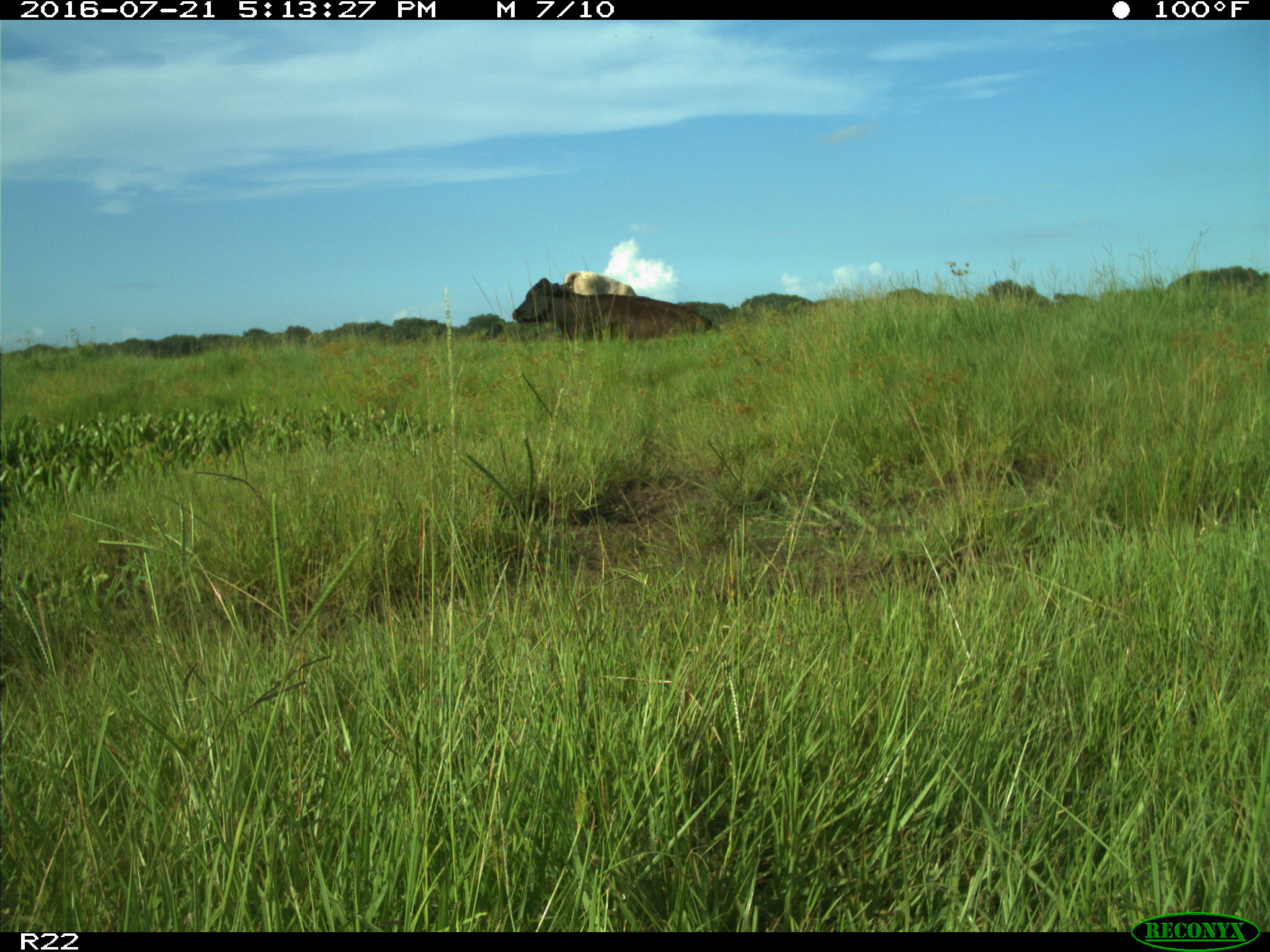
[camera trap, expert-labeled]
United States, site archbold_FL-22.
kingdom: Animalia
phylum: Chordata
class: Mammalia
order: Artiodactyla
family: Bovidae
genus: Bos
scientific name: Bos taurus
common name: domestic cow